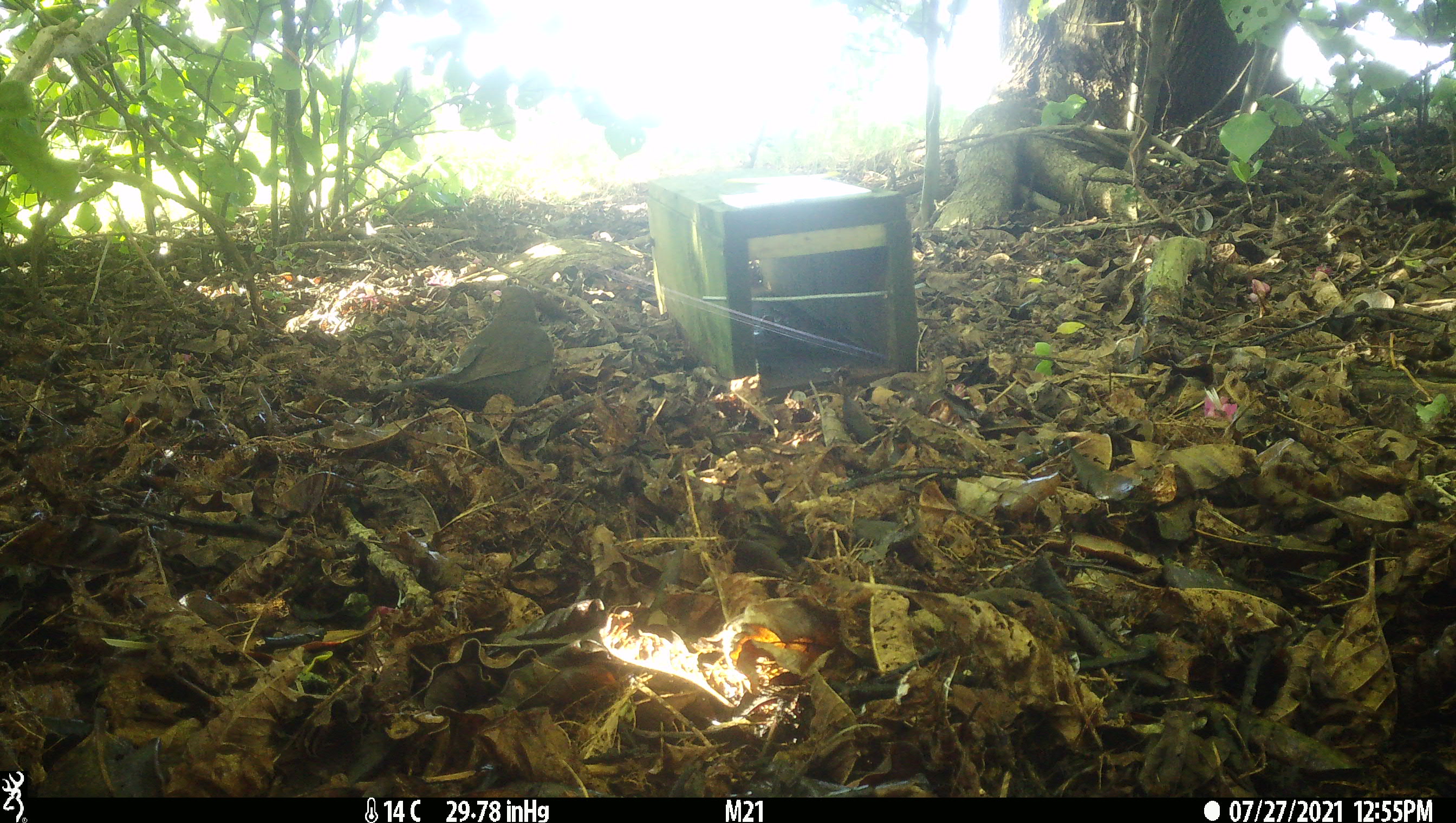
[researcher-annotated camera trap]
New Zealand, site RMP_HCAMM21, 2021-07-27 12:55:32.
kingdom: Animalia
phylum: Chordata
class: Aves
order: Passeriformes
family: Turdidae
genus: Turdus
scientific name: Turdus merula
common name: eurasian blackbird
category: blackbird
Blackbird (eurasian blackbird) (Turdus merula).